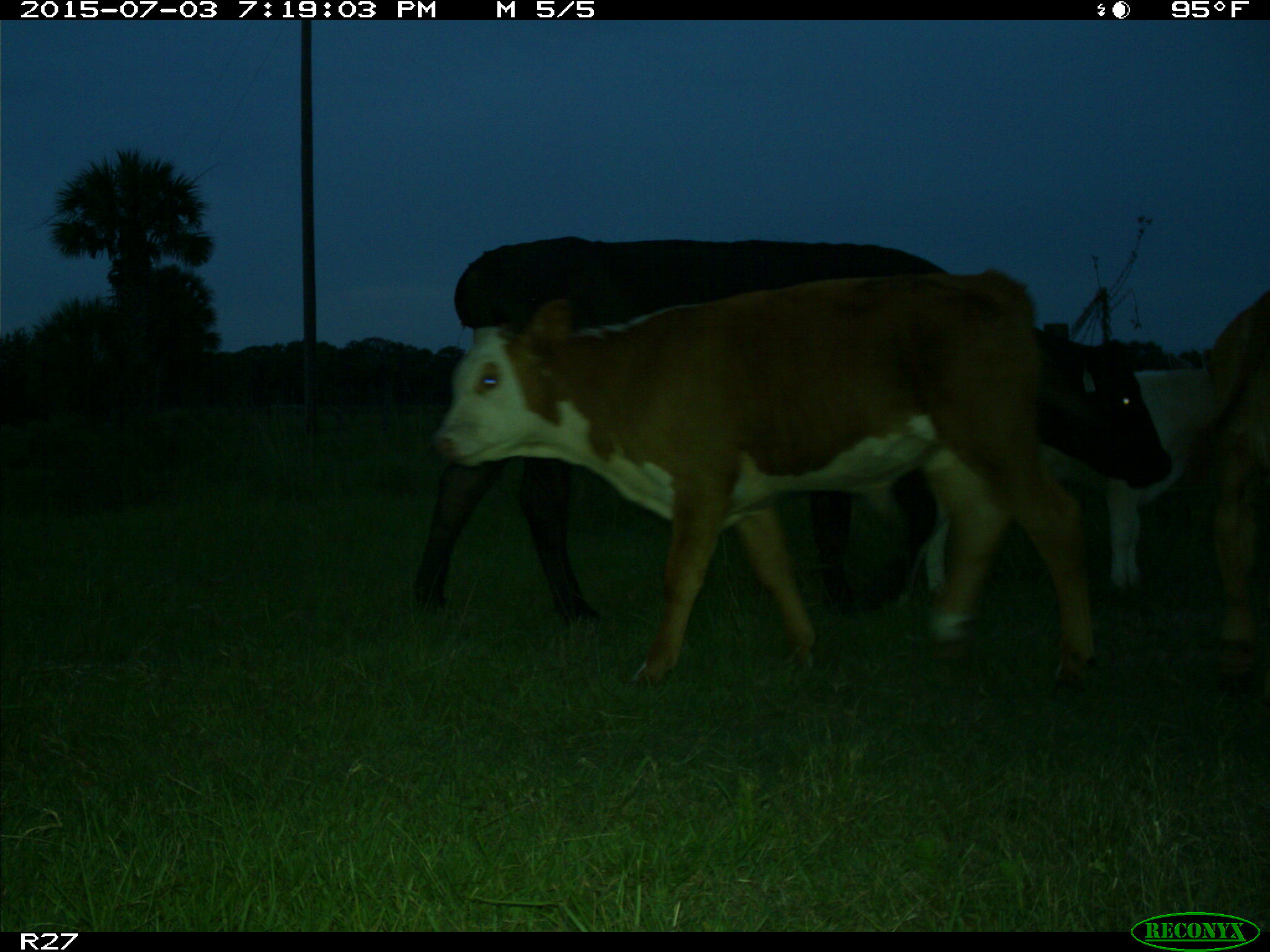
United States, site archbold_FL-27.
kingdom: Animalia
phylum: Chordata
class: Mammalia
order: Artiodactyla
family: Bovidae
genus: Bos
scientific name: Bos taurus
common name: domestic cow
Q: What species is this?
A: Bos taurus (domestic cow).